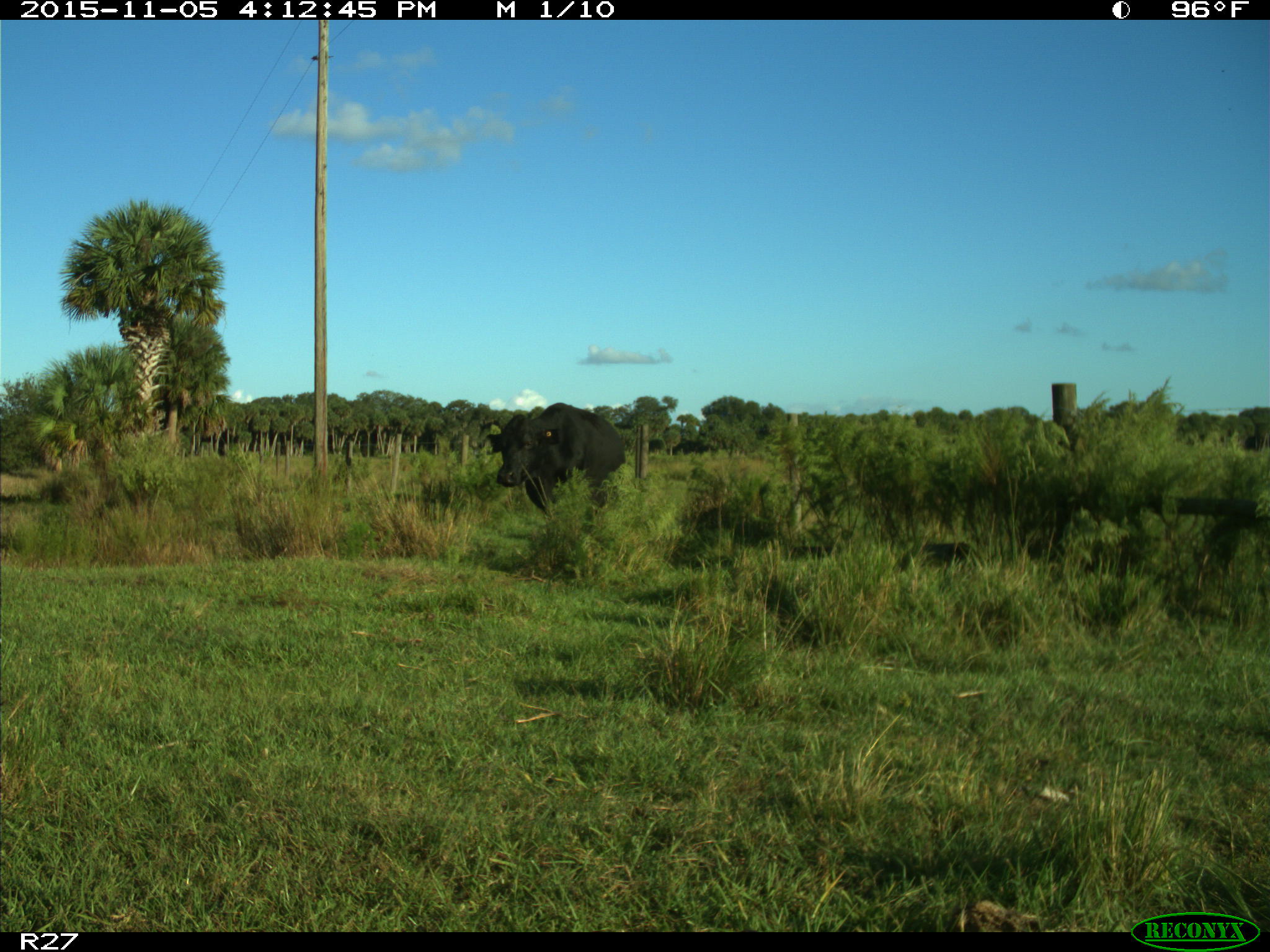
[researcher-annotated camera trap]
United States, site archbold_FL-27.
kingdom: Animalia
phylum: Chordata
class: Mammalia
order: Artiodactyla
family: Bovidae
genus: Bos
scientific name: Bos taurus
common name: domestic cow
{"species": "Bos taurus (domestic cow)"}